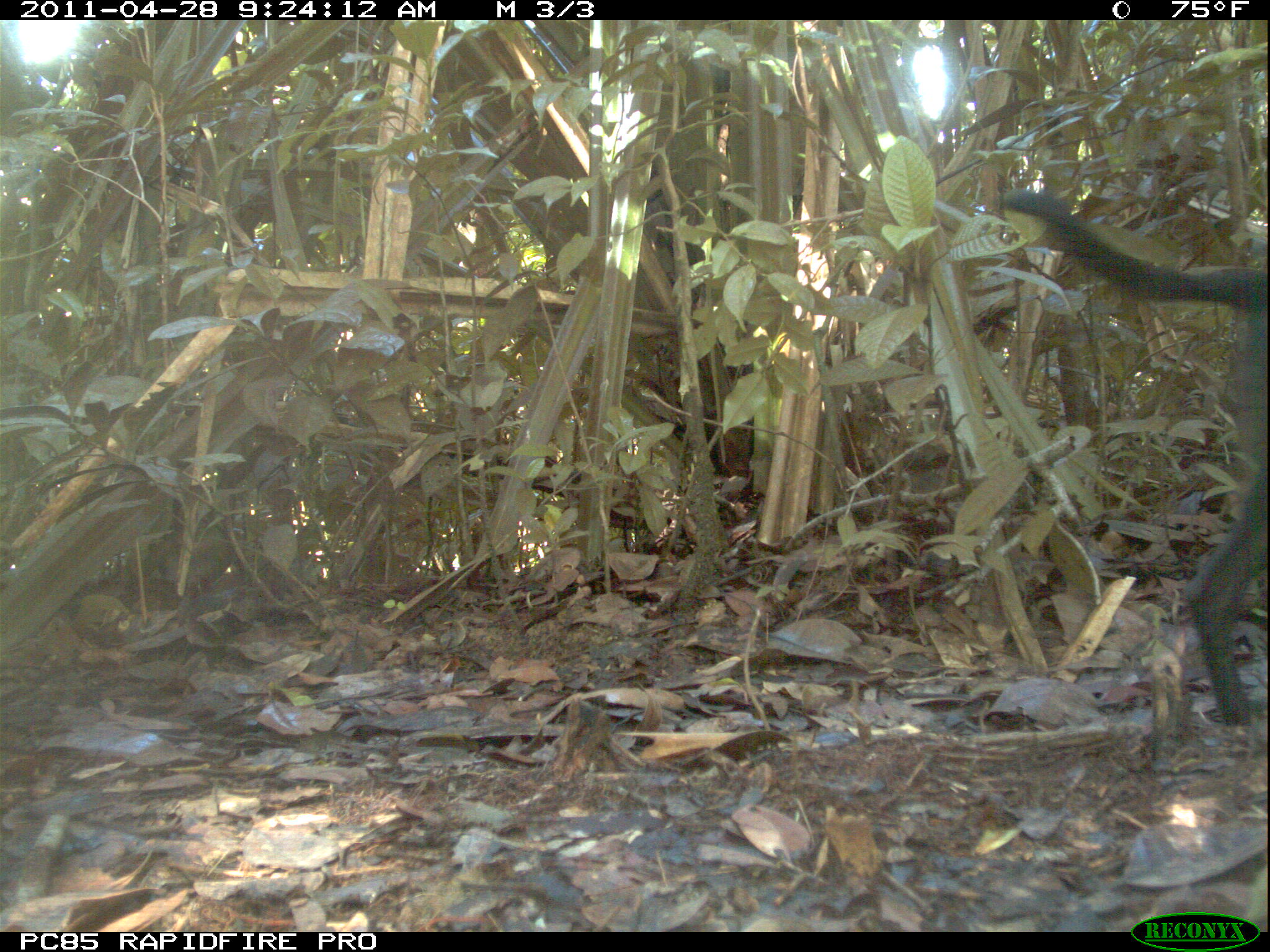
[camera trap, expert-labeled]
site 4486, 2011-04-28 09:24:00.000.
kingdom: Animalia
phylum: Chordata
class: Mammalia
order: Carnivora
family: Canidae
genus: Canis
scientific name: Canis familiaris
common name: domestic dog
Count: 2.